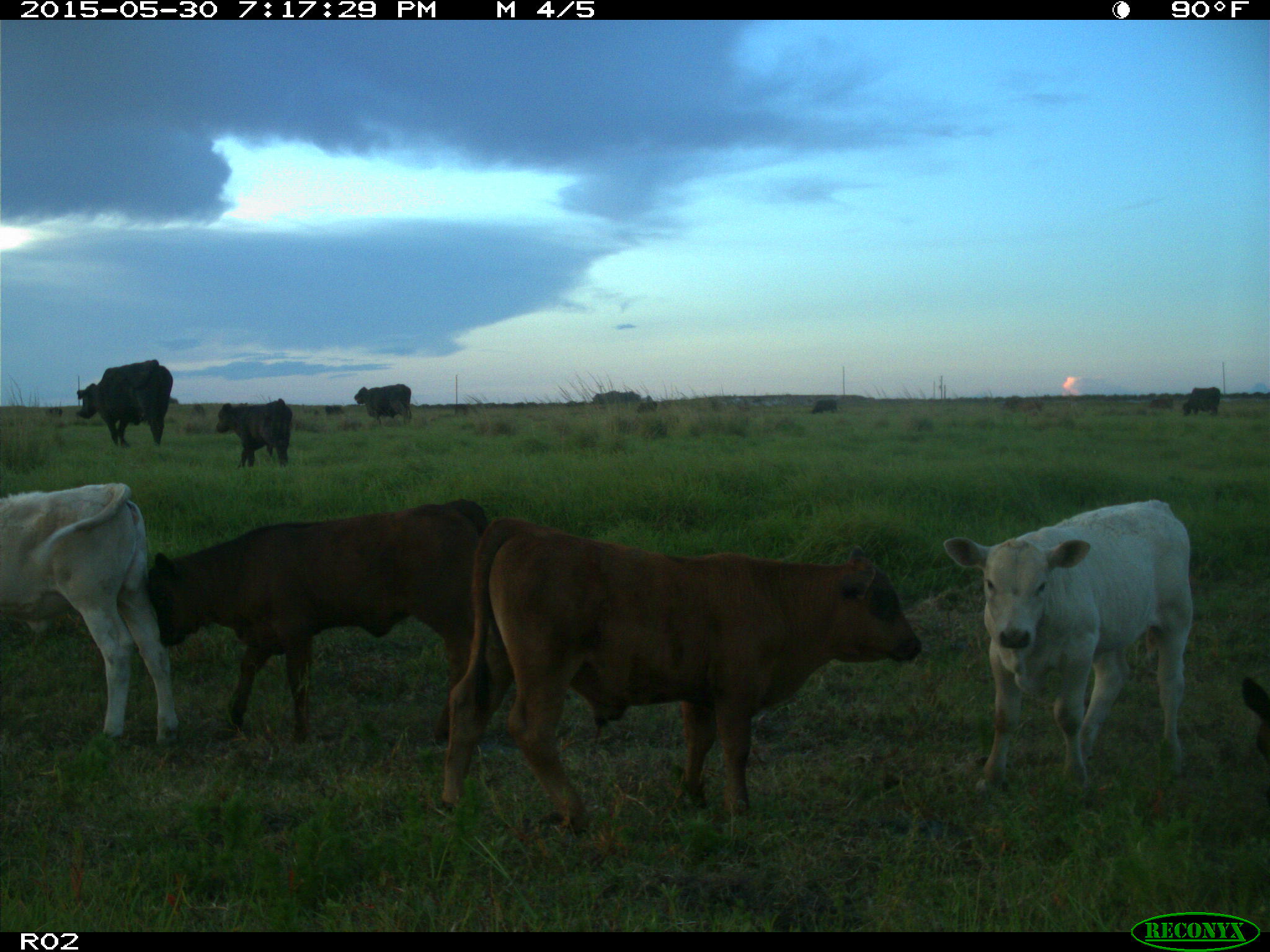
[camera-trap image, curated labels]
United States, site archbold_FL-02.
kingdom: Animalia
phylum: Chordata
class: Mammalia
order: Artiodactyla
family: Bovidae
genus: Bos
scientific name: Bos taurus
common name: domestic cow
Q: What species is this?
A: Bos taurus (domestic cow).